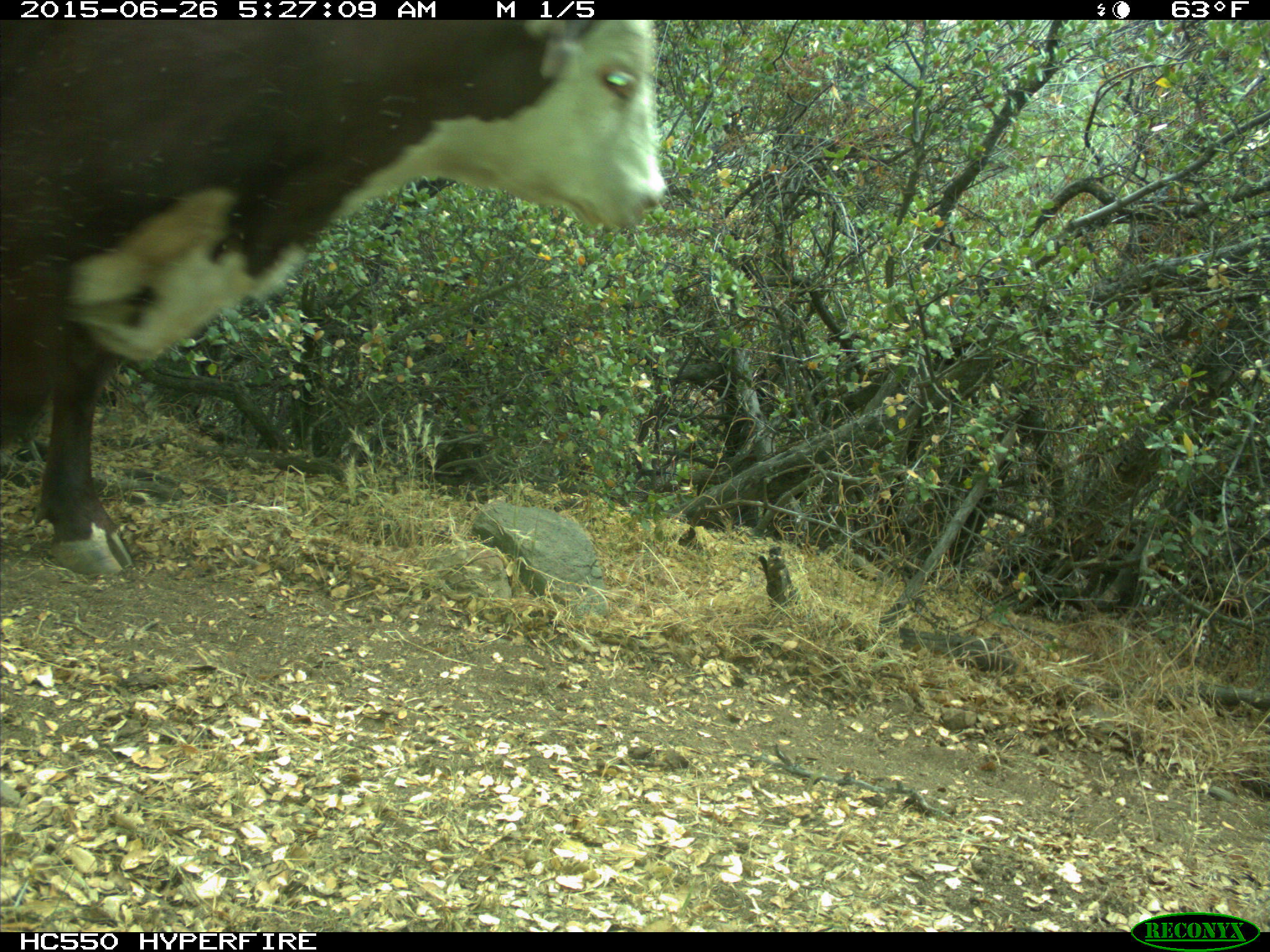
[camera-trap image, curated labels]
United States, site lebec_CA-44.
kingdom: Animalia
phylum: Chordata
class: Mammalia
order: Artiodactyla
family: Bovidae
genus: Bos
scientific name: Bos taurus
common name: domestic cow